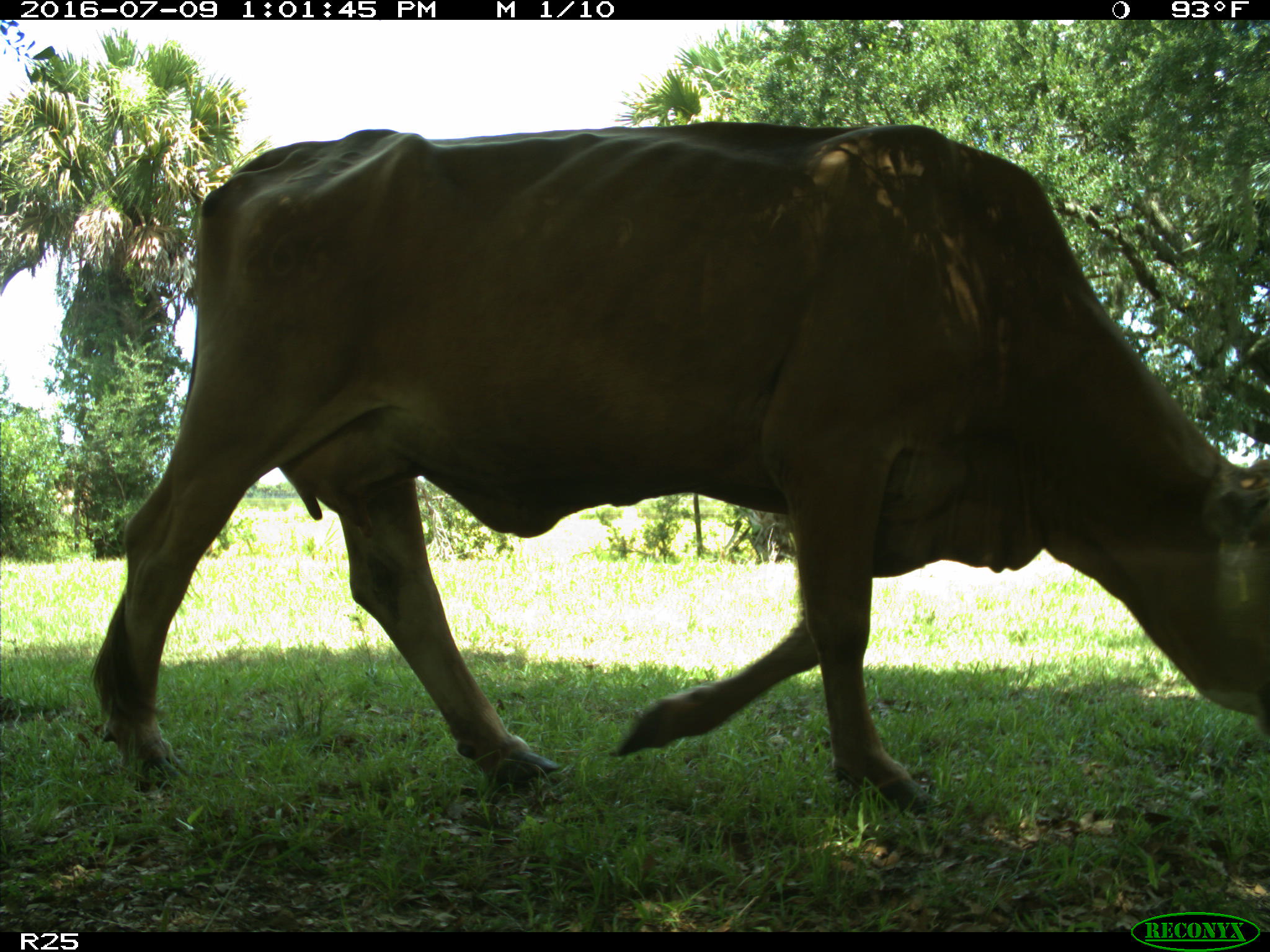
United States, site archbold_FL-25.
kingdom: Animalia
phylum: Chordata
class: Mammalia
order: Artiodactyla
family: Bovidae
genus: Bos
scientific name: Bos taurus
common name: domestic cow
Bos taurus (domestic cow).